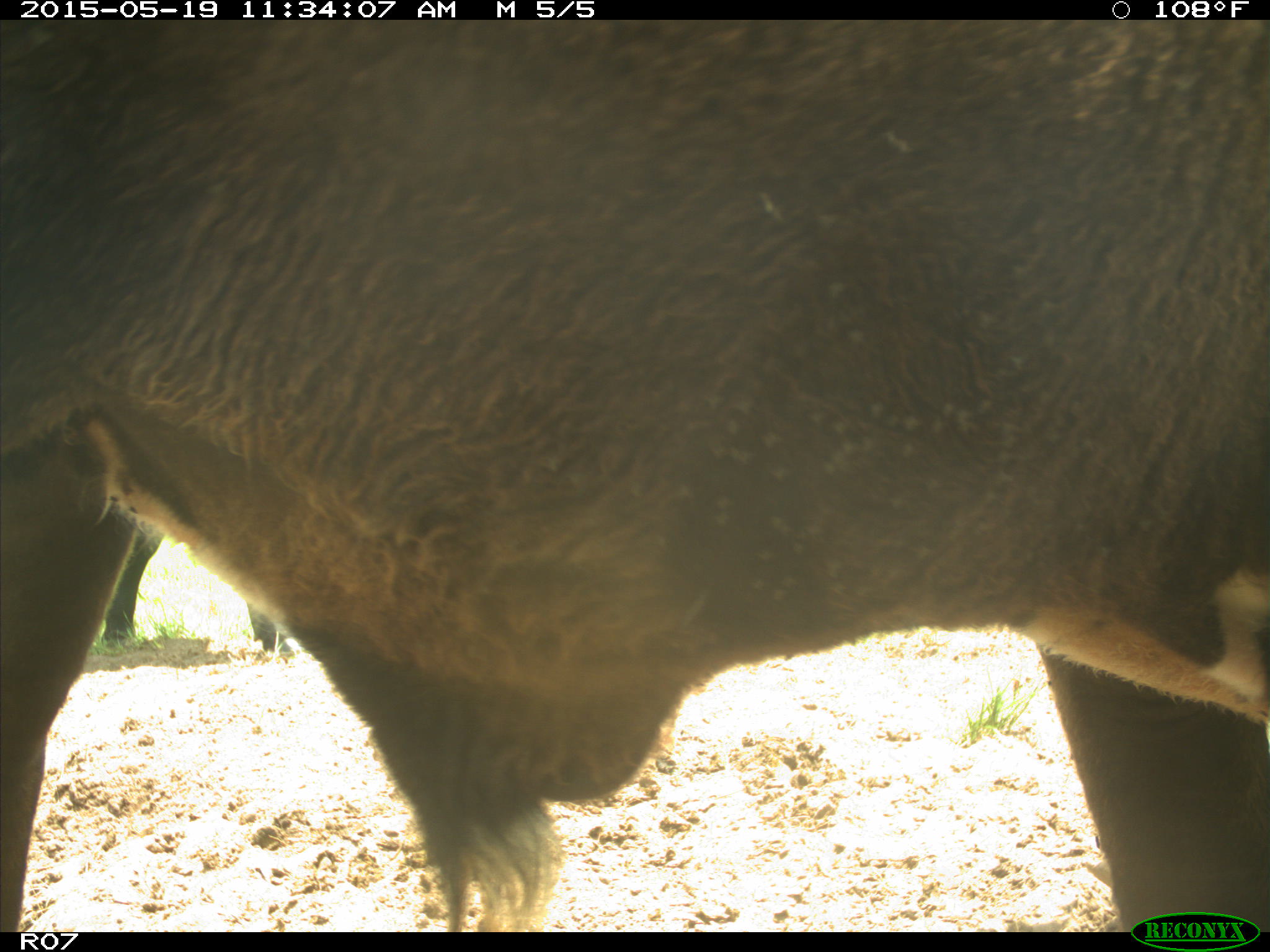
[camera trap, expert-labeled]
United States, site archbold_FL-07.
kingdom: Animalia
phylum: Chordata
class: Mammalia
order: Artiodactyla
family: Bovidae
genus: Bos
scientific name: Bos taurus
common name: domestic cow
Bos taurus (domestic cow).